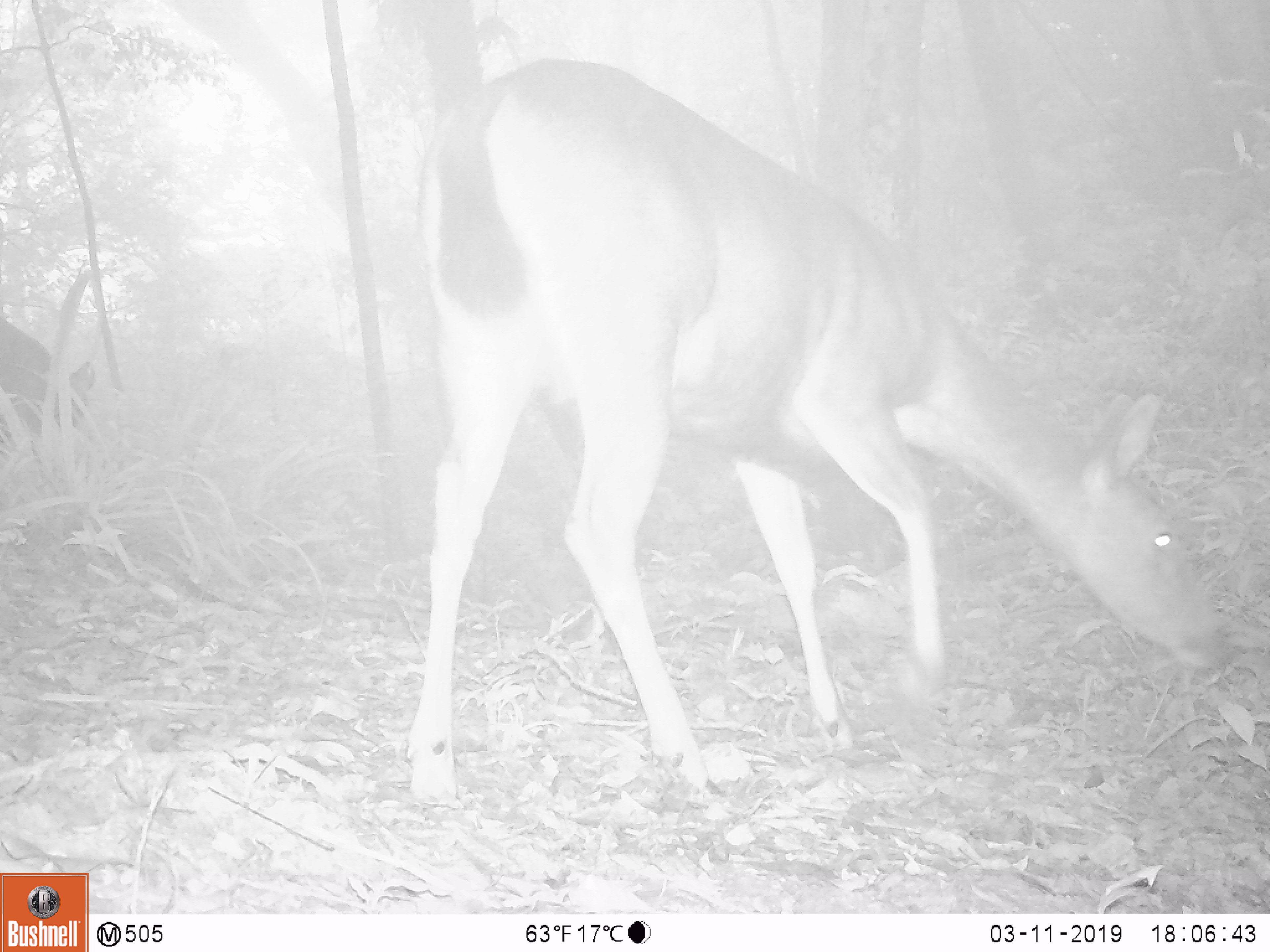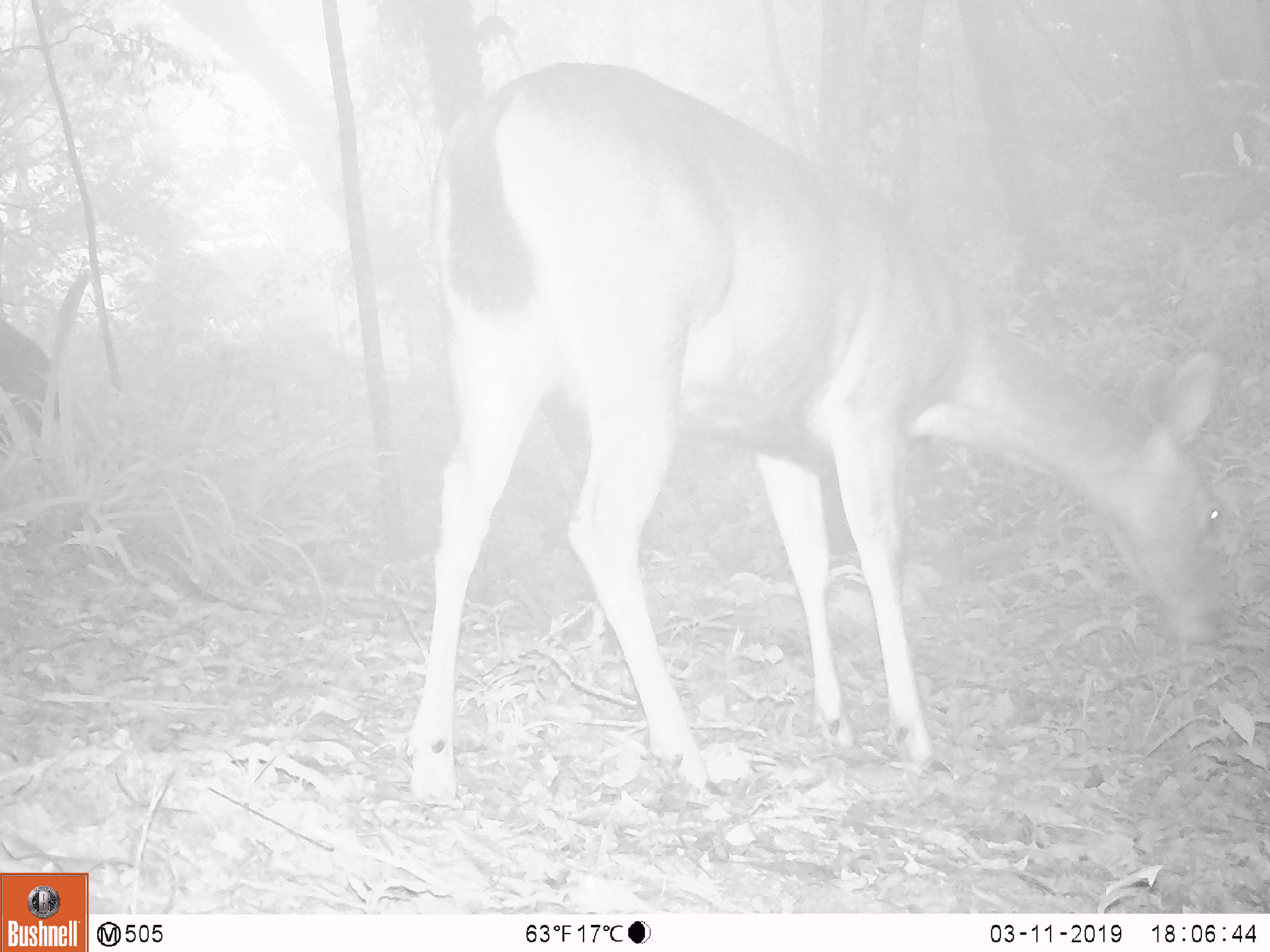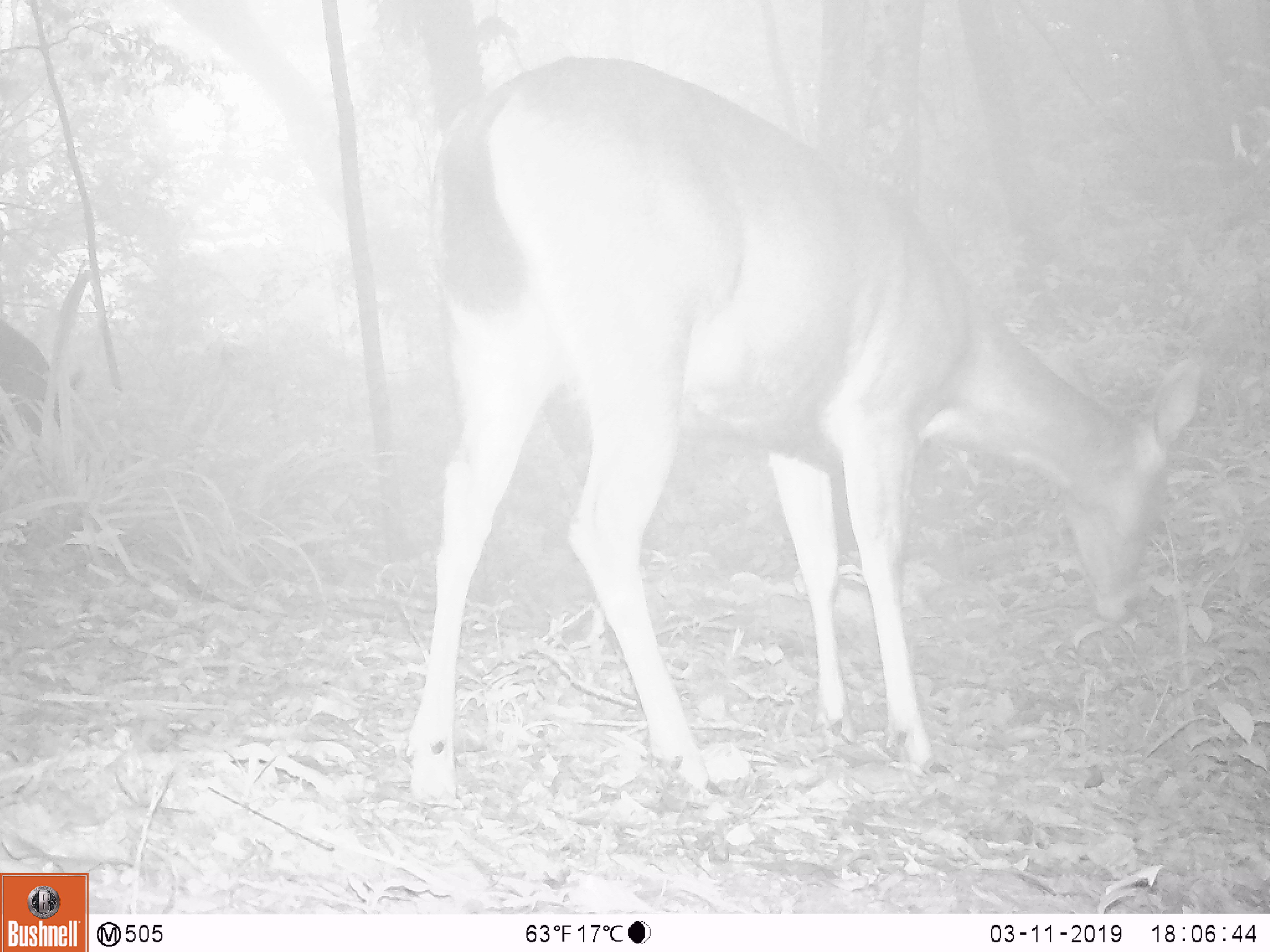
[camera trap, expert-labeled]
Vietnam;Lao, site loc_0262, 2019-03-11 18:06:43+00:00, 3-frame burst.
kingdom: Animalia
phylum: Chordata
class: Mammalia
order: Artiodactyla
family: Cervidae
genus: Rusa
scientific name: Rusa unicolor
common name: sambar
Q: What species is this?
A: Sambar (Rusa unicolor).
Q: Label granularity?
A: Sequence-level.